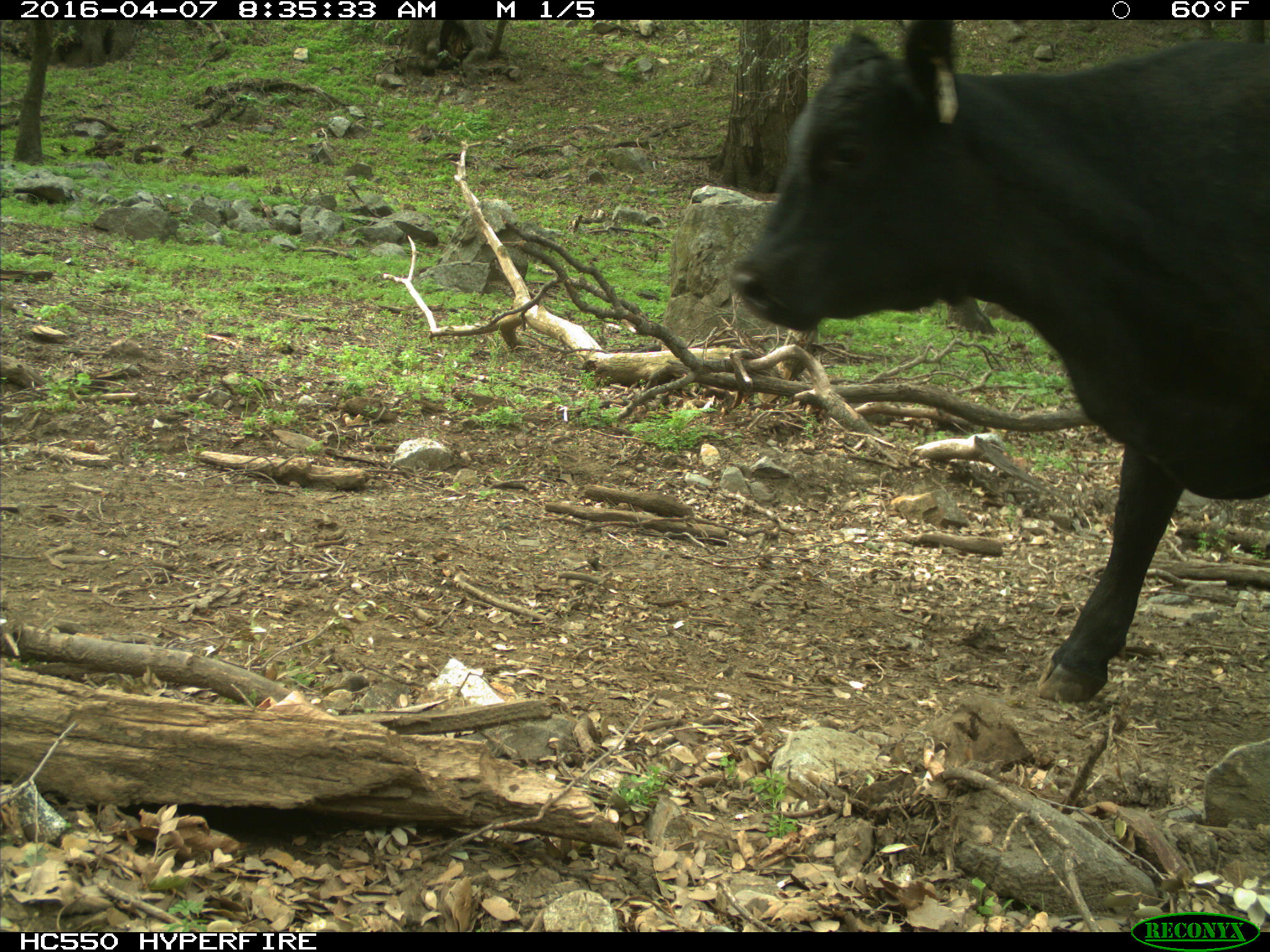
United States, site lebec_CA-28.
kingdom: Animalia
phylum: Chordata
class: Mammalia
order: Artiodactyla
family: Bovidae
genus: Bos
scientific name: Bos taurus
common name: domestic cow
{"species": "Bos taurus (domestic cow)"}